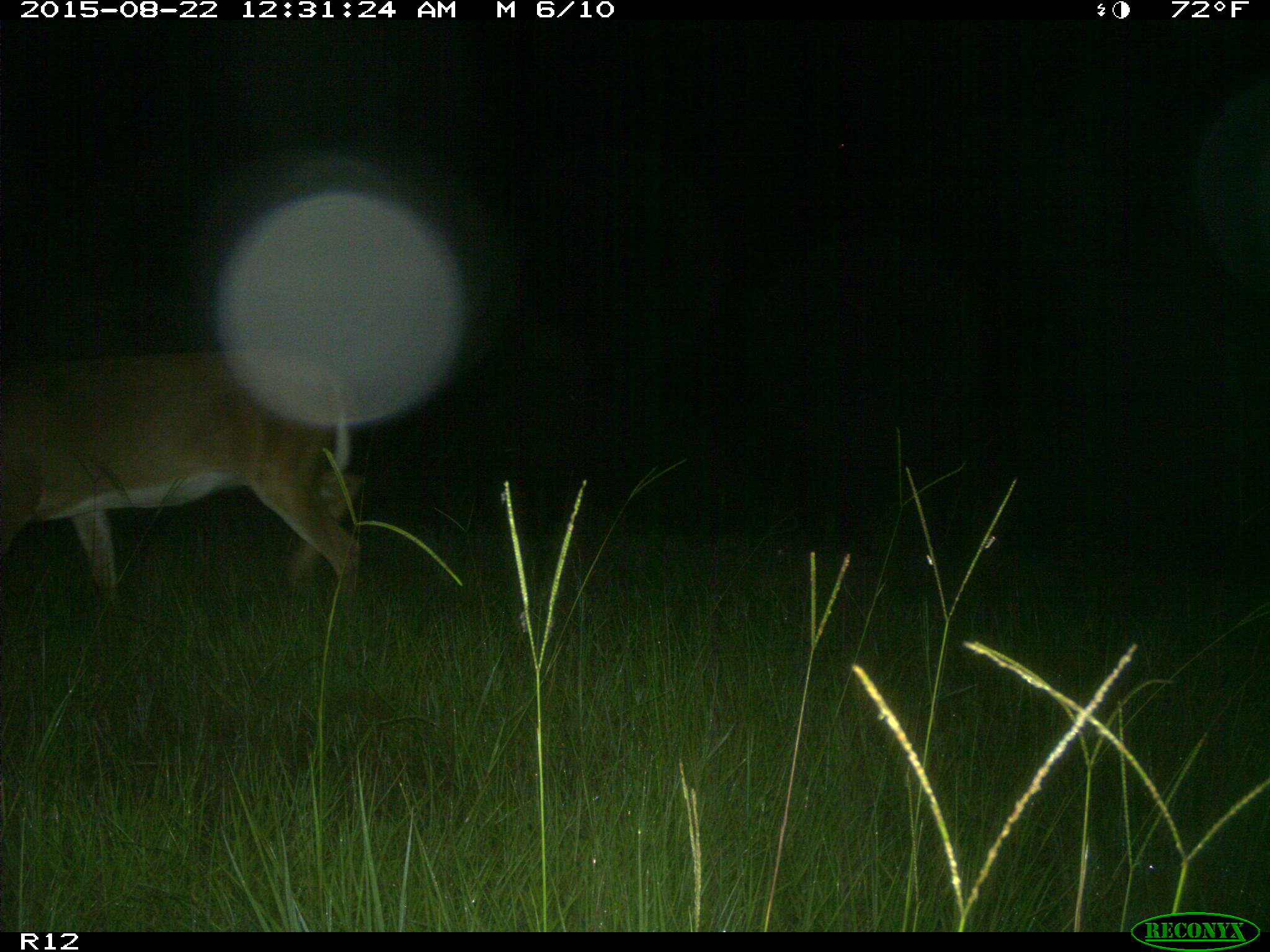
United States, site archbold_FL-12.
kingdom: Animalia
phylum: Chordata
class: Mammalia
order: Artiodactyla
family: Cervidae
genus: Odocoileus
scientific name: Odocoileus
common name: deer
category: unidentified deer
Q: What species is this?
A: Unidentified deer (deer) (Odocoileus).